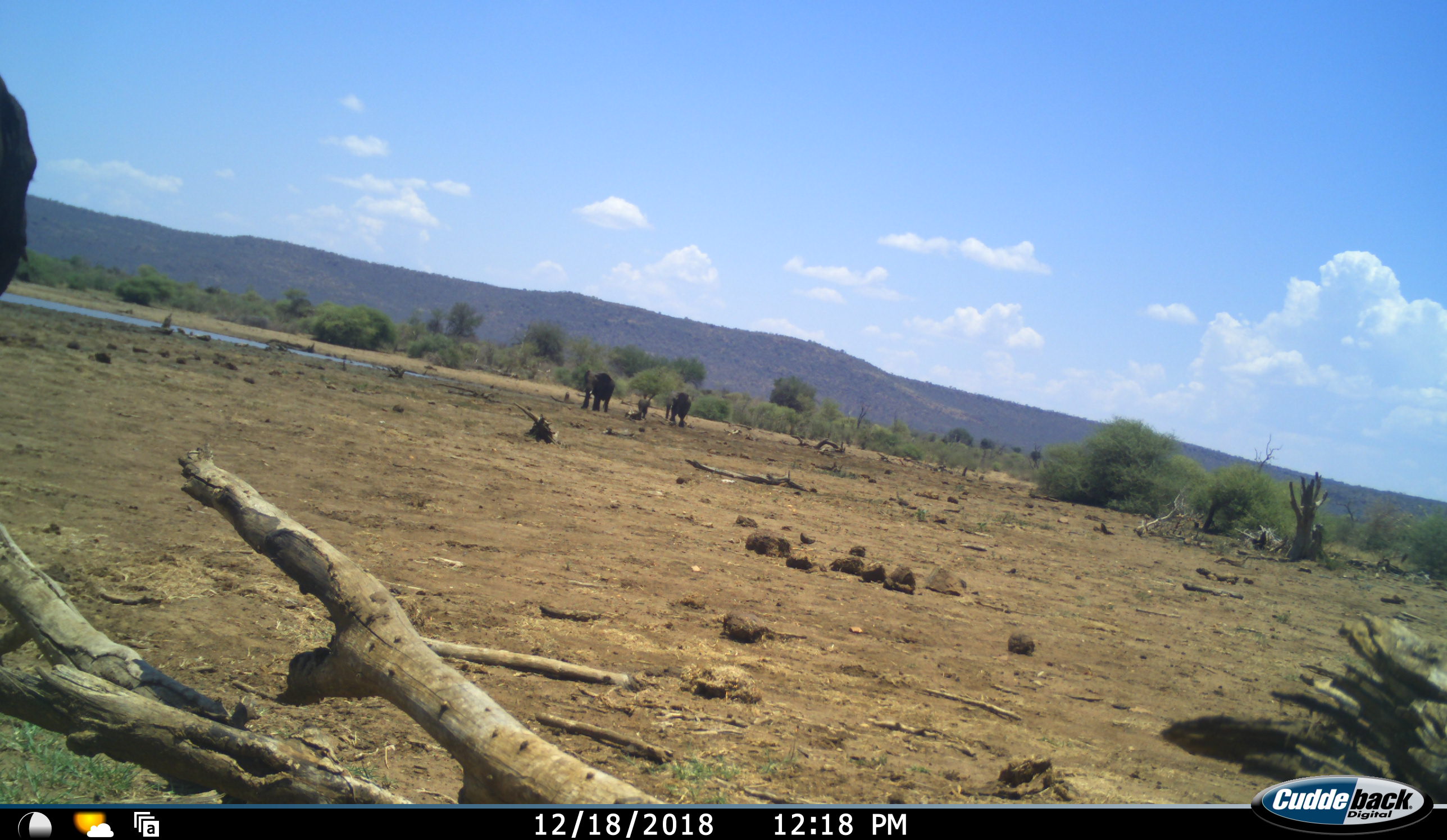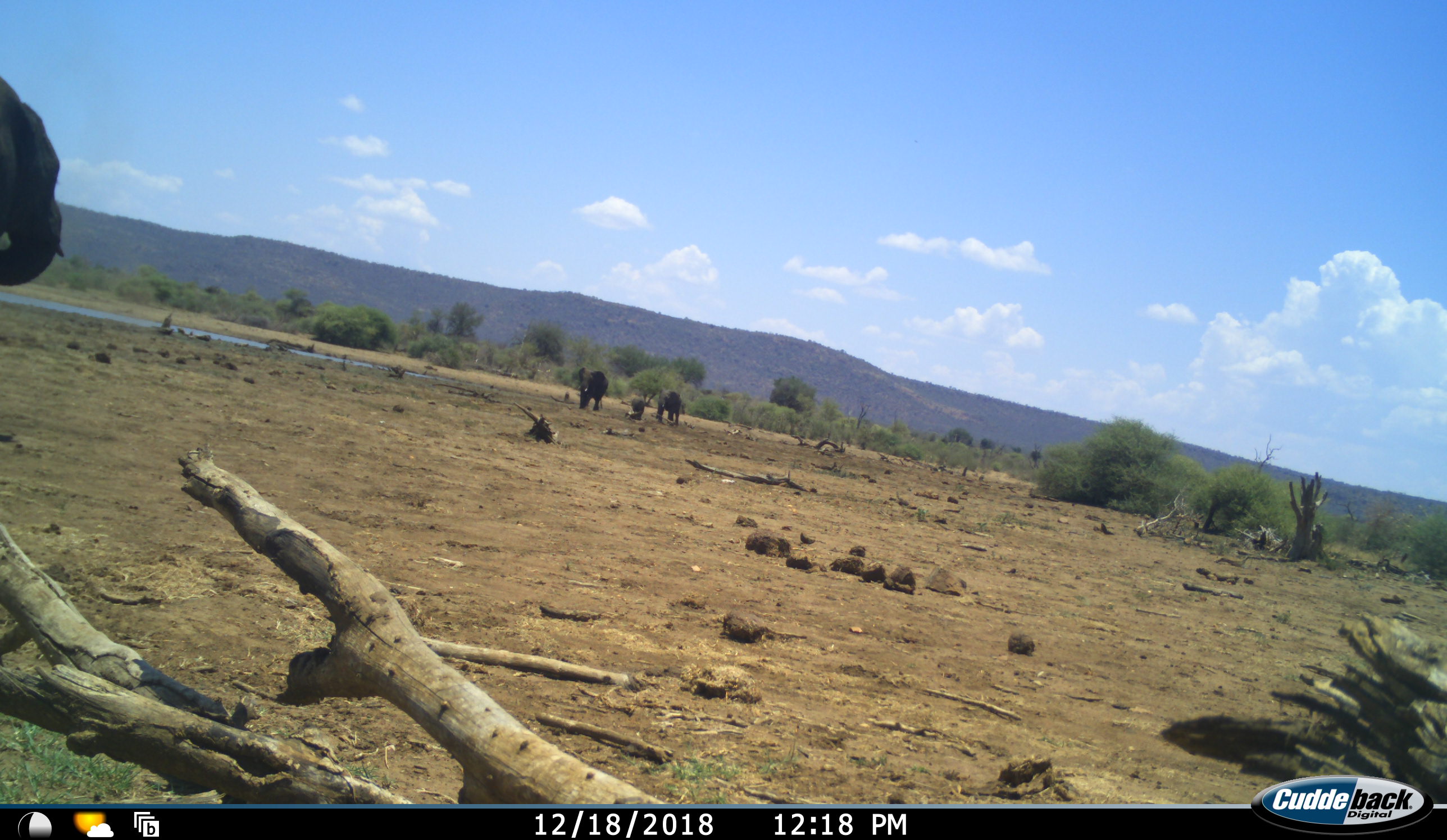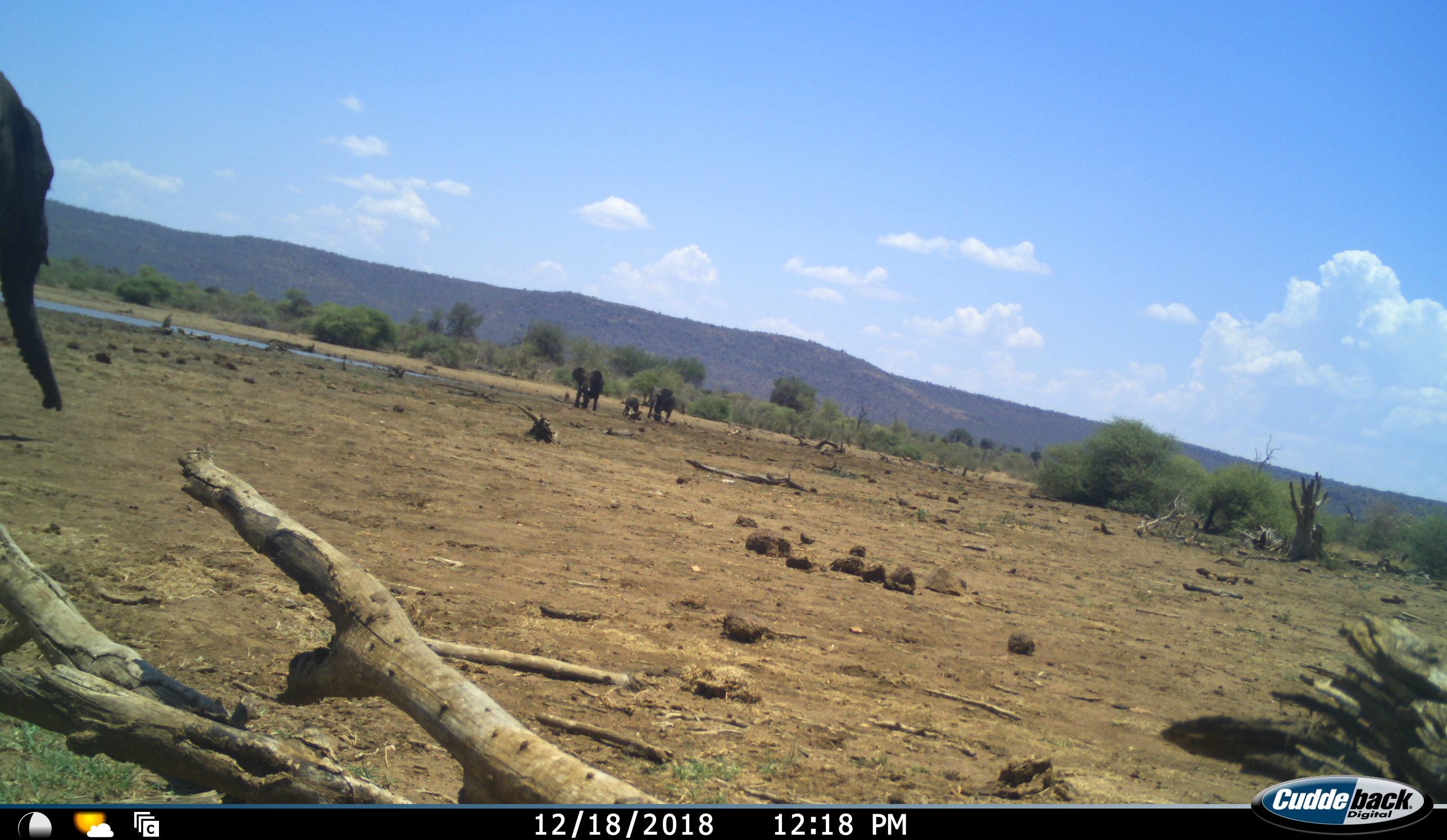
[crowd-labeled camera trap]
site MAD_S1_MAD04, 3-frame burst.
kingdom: Animalia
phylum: Chordata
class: Mammalia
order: Proboscidea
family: Elephantidae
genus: Loxodonta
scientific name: Loxodonta africana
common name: african bush elephant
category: elephant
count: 4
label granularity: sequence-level